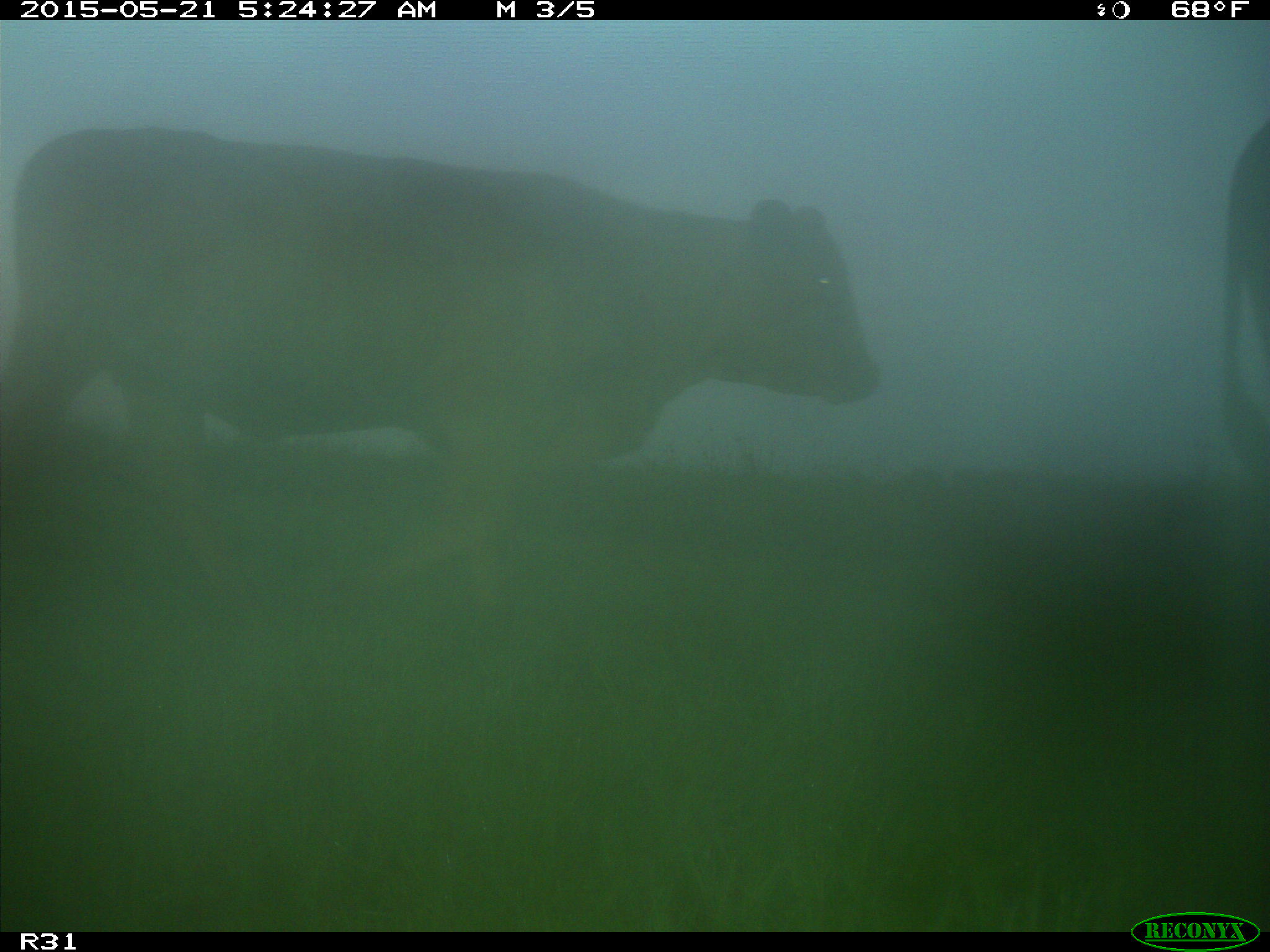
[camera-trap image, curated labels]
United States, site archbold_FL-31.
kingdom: Animalia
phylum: Chordata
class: Mammalia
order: Artiodactyla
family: Bovidae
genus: Bos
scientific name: Bos taurus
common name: domestic cow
Bos taurus (domestic cow).